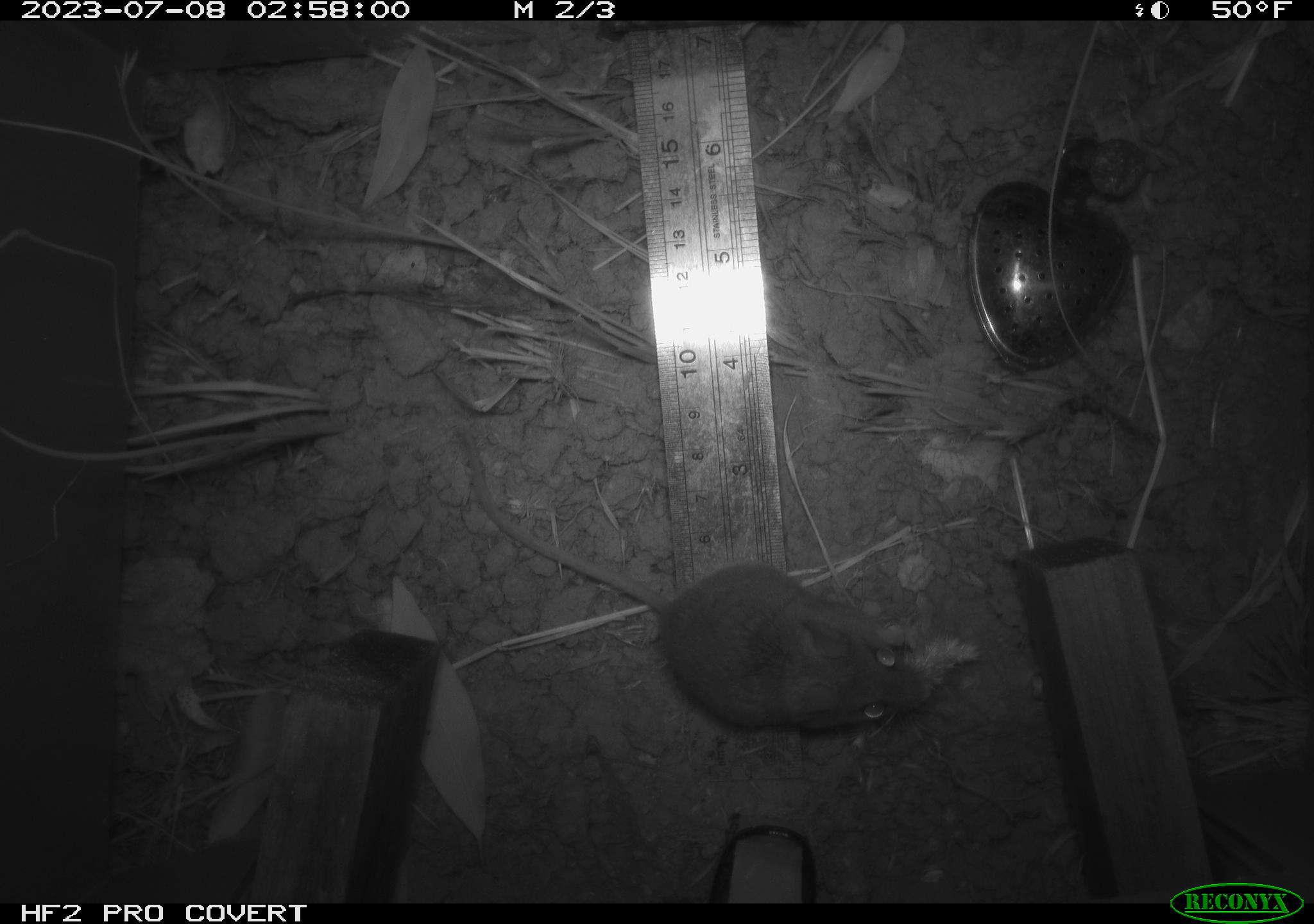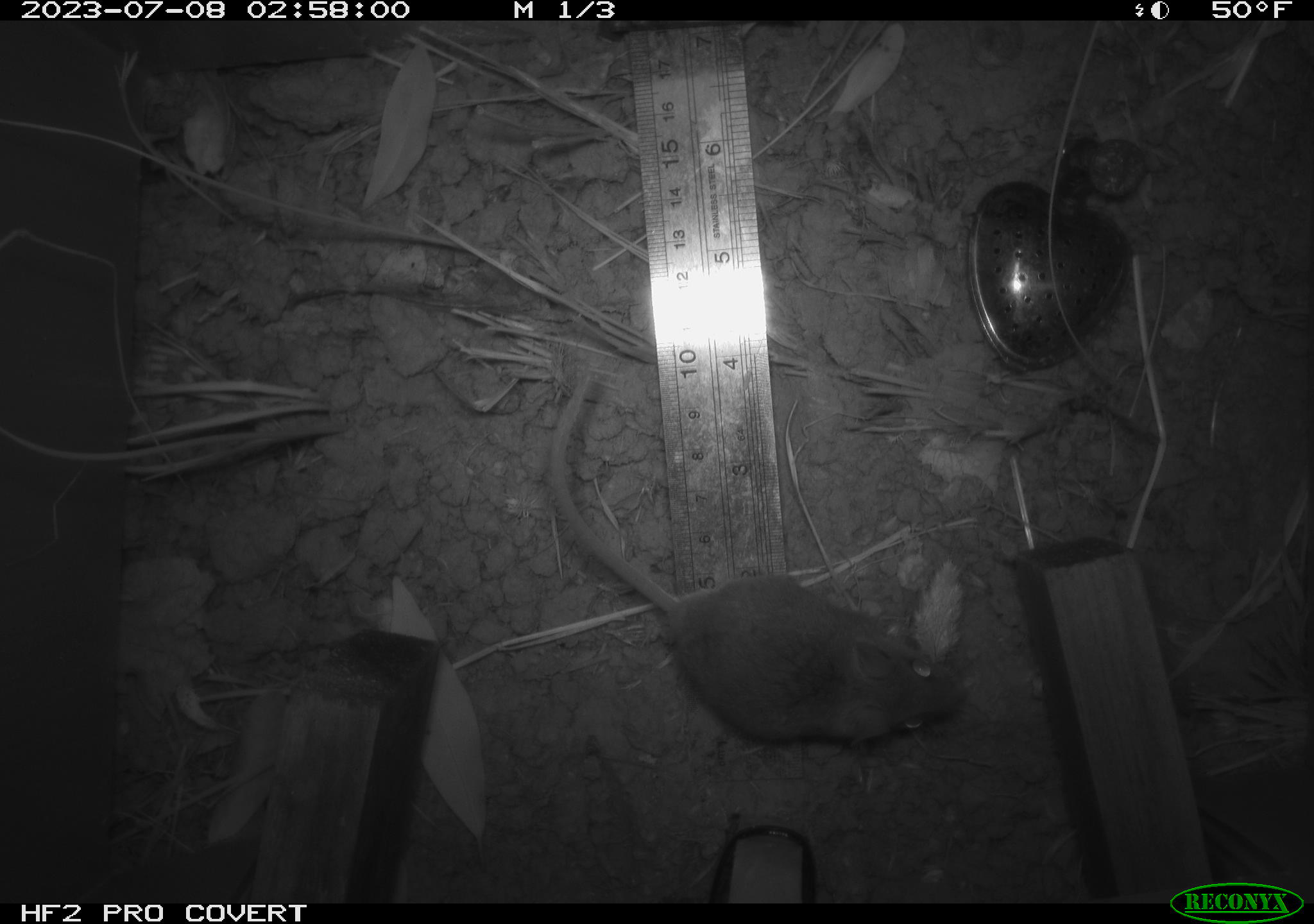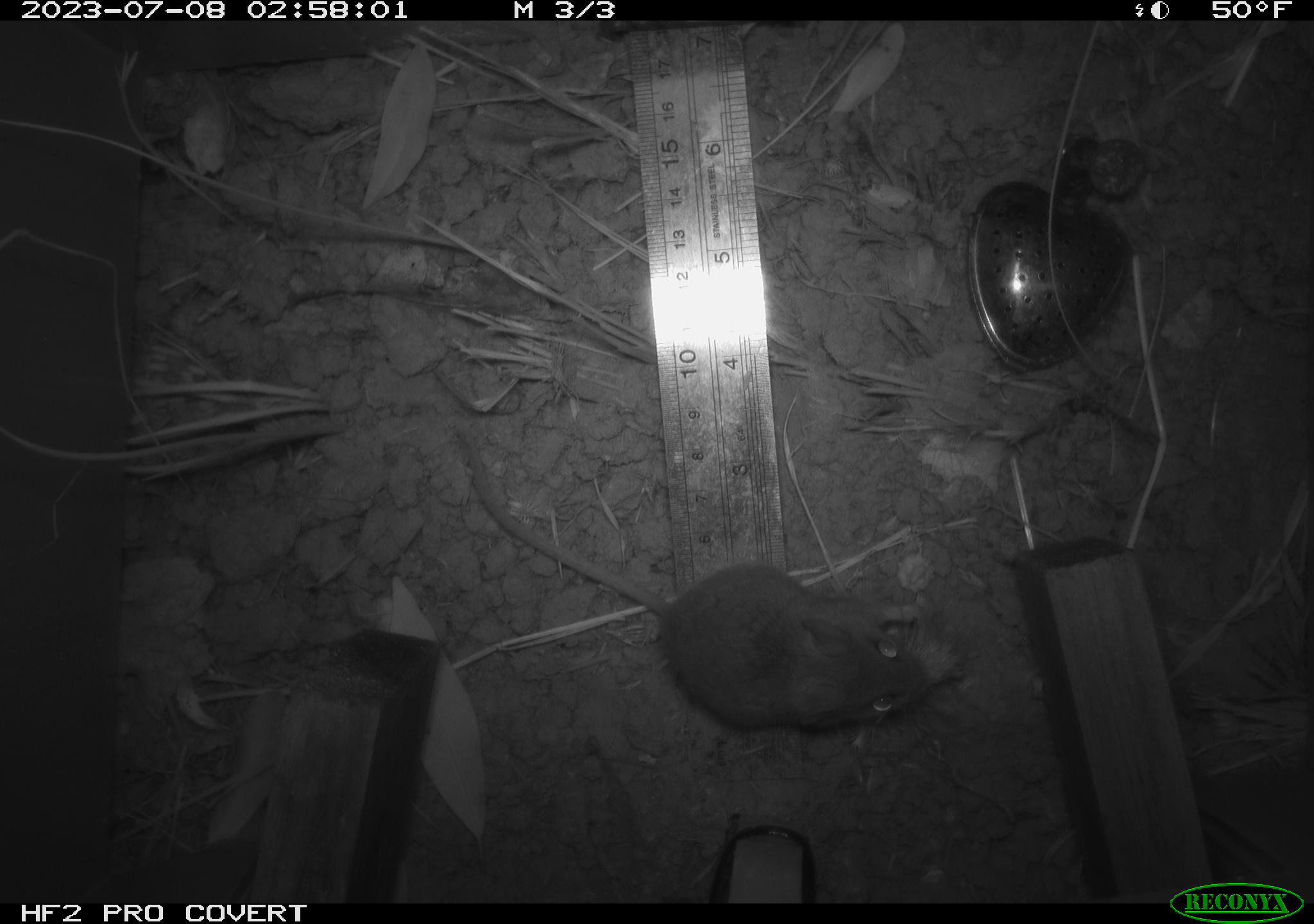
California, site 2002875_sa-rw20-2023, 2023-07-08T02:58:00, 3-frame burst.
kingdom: Animalia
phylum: Chordata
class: Mammalia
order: Rodentia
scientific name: Rodentia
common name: mouse species